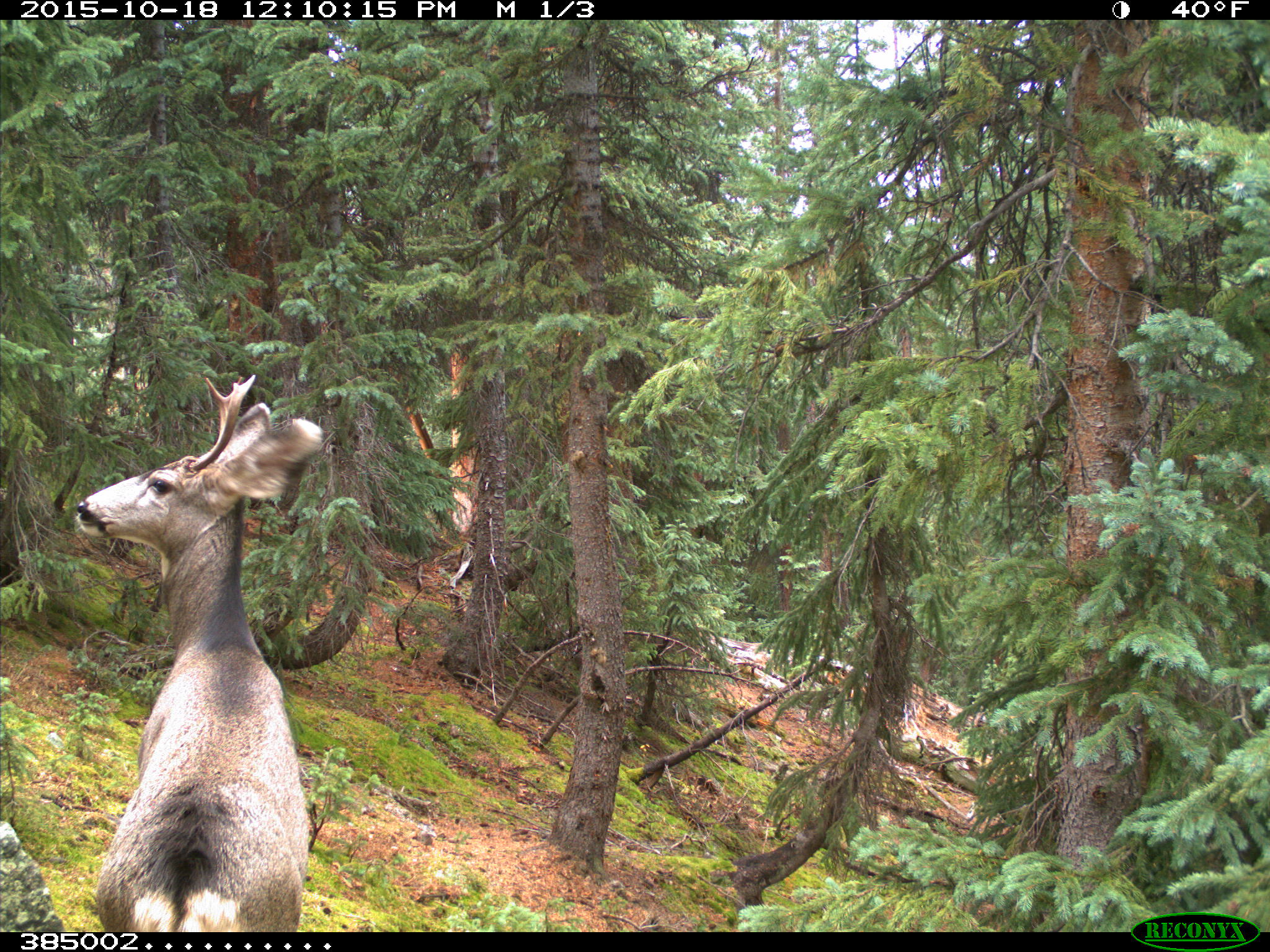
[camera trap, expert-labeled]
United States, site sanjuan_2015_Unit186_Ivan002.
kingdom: Animalia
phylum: Chordata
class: Mammalia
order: Artiodactyla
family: Cervidae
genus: Odocoileus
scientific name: Odocoileus hemionus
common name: mule deer